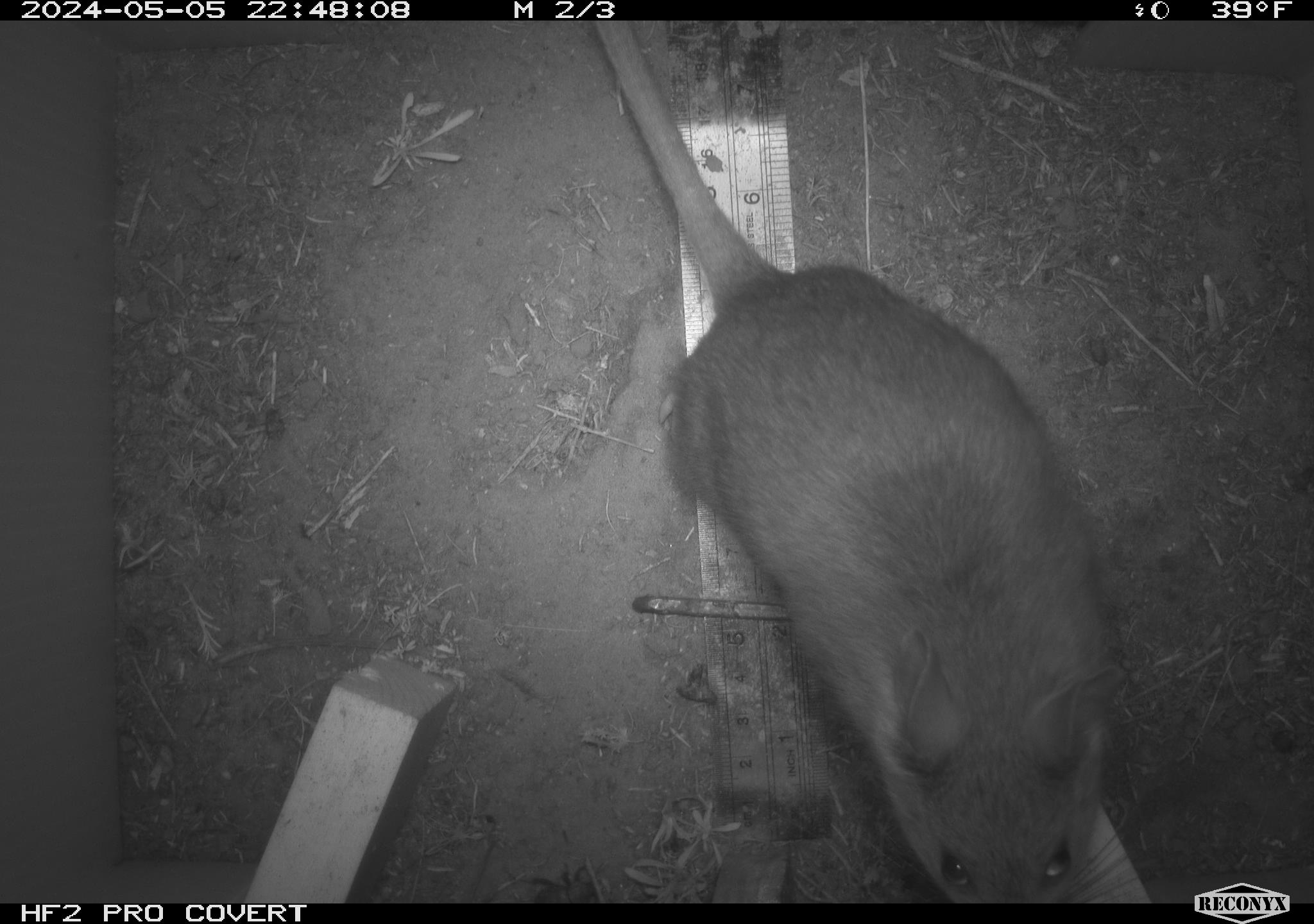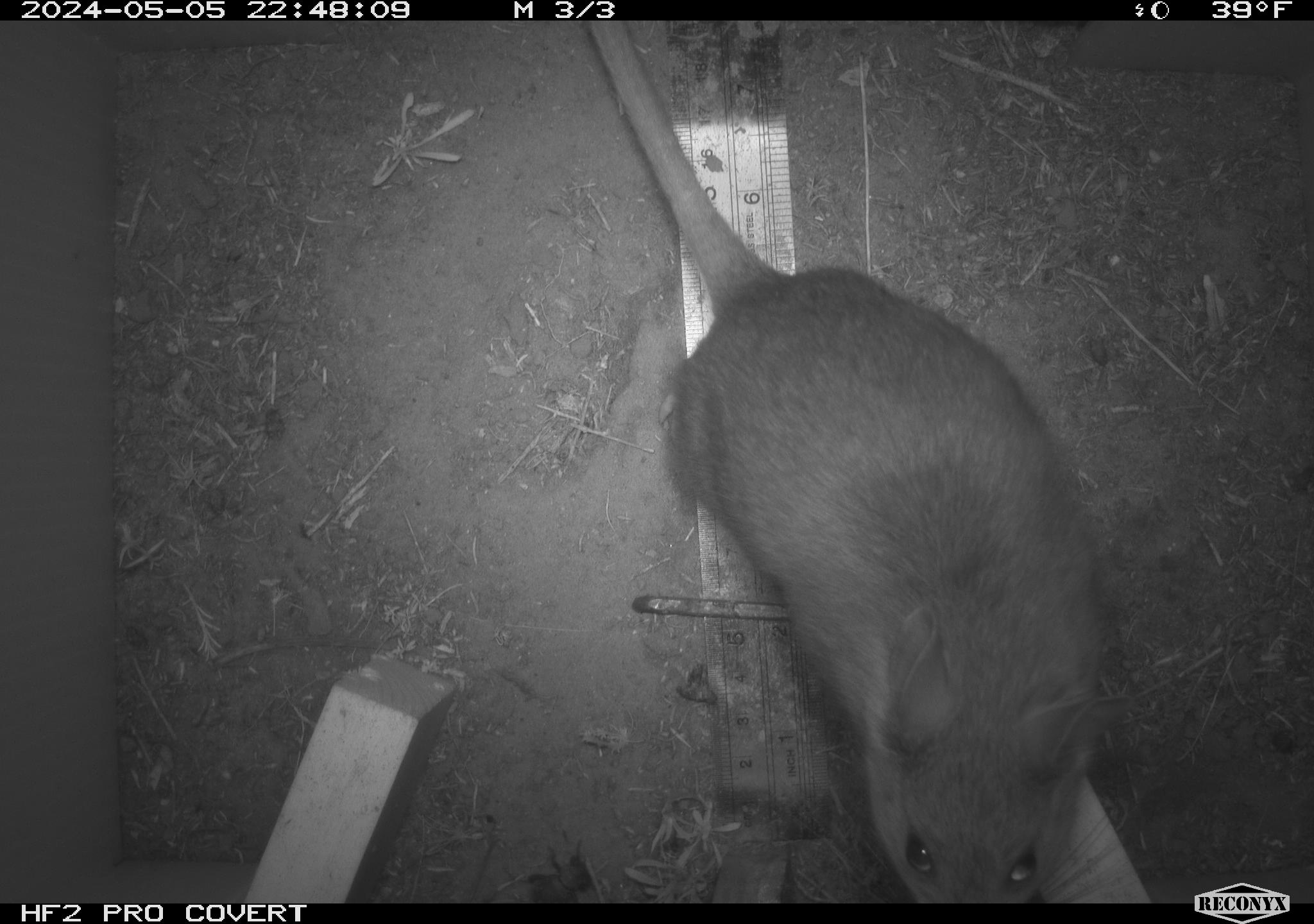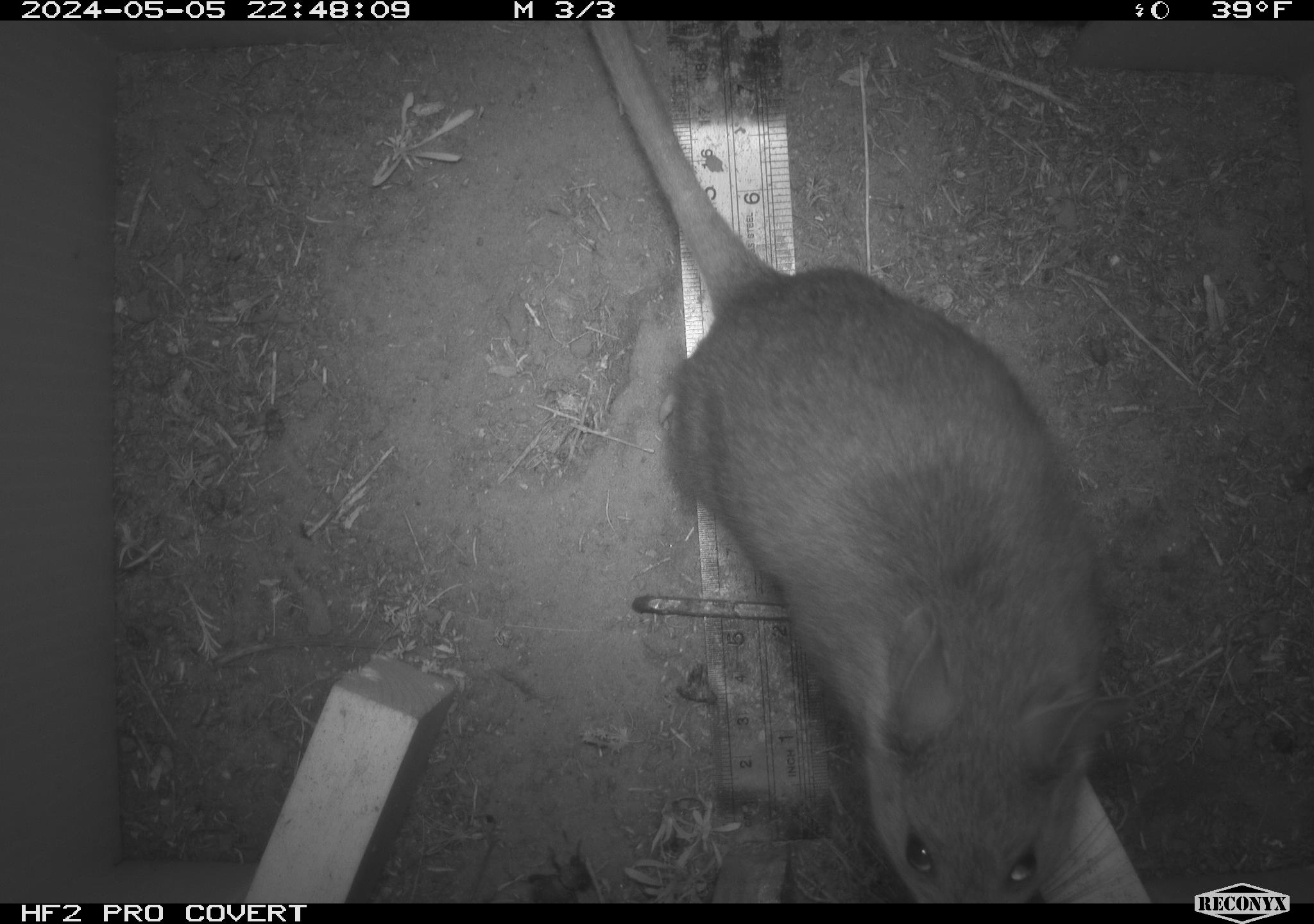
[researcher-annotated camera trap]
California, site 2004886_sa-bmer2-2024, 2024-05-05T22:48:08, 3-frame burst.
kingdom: Animalia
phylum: Chordata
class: Mammalia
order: Rodentia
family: Muridae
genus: Rattus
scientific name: Rattus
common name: rat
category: rattus species